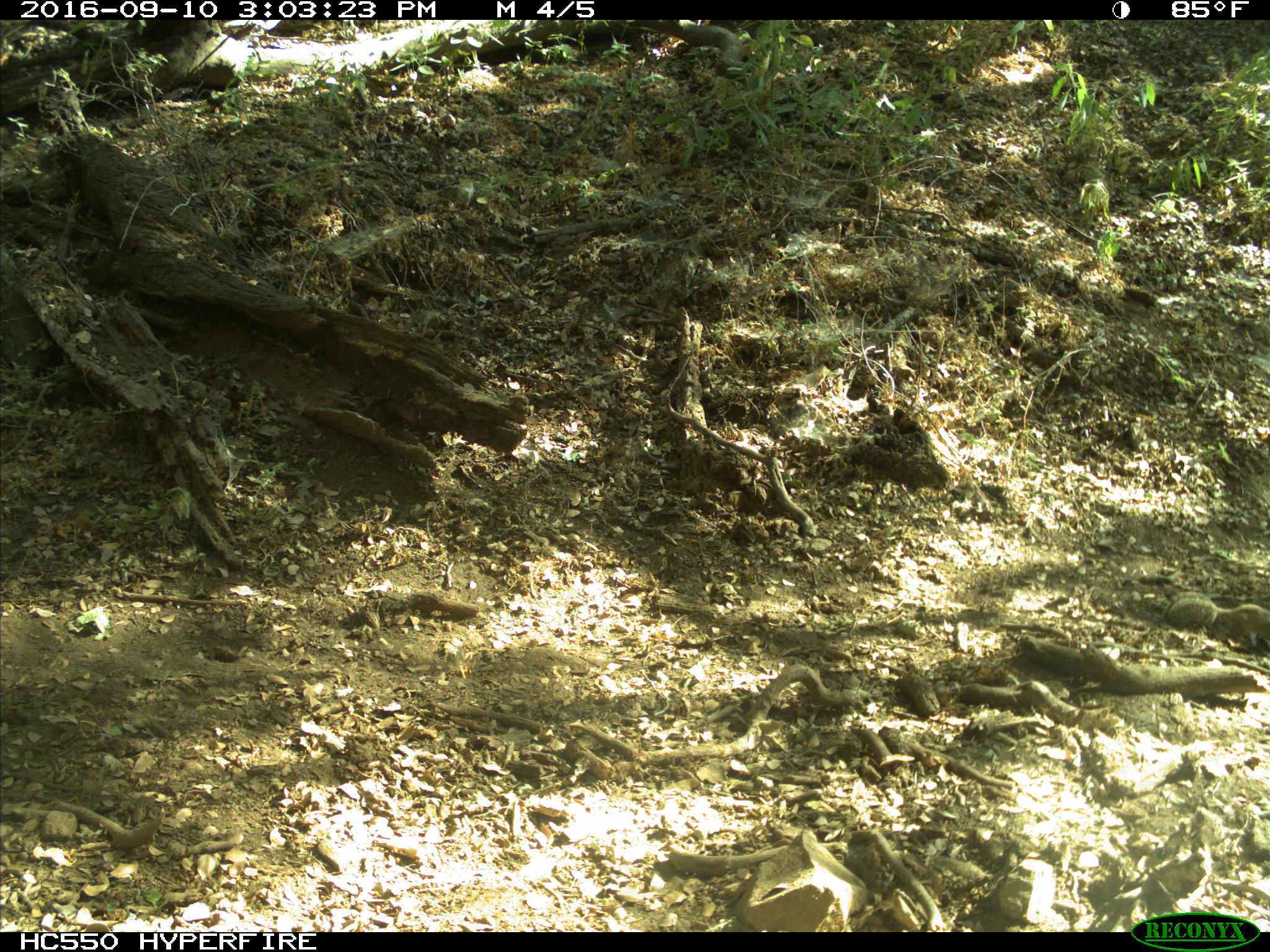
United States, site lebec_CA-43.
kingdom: Animalia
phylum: Chordata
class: Mammalia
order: Rodentia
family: Sciuridae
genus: Otospermophilus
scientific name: Otospermophilus beecheyi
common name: california ground squirrel